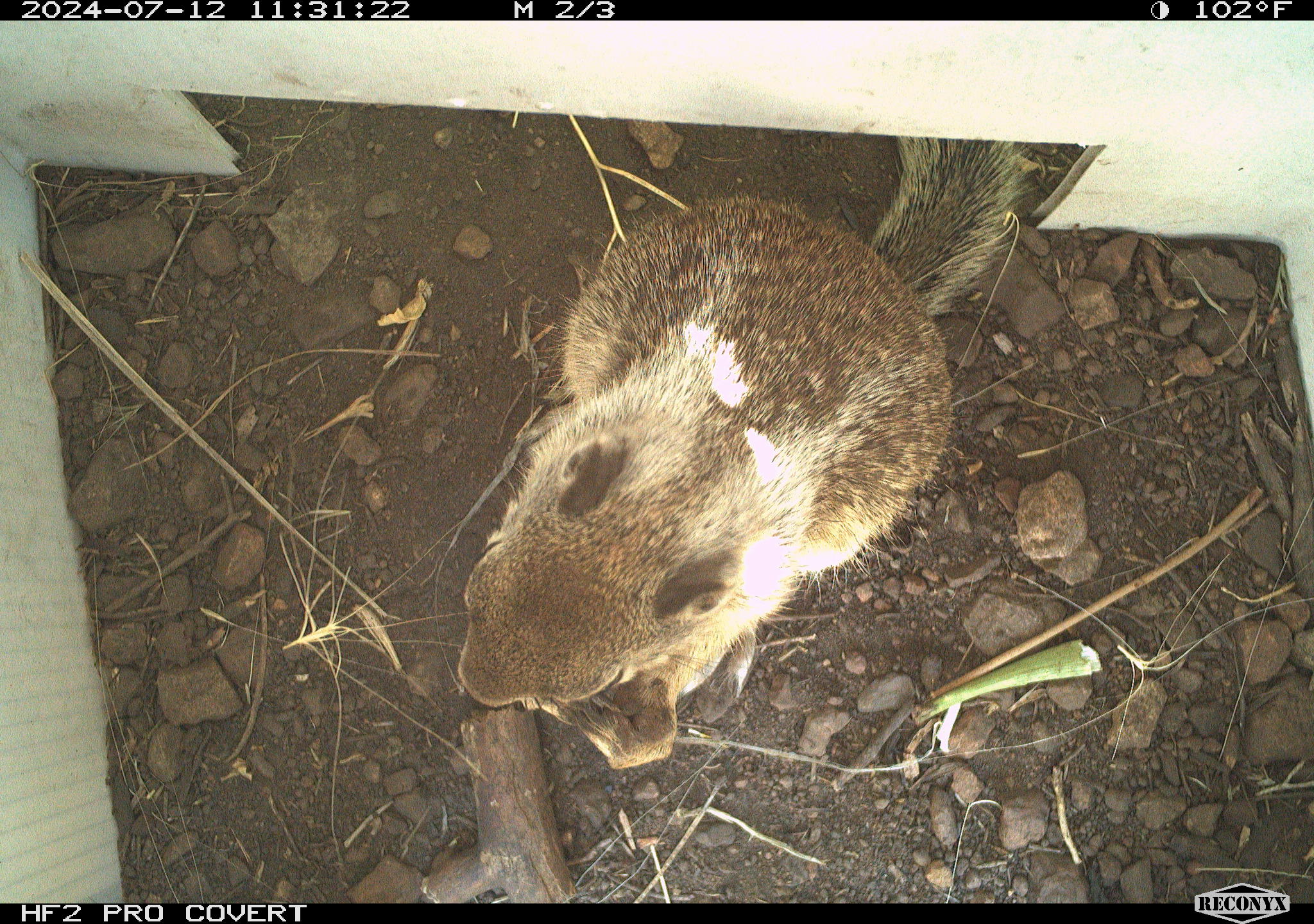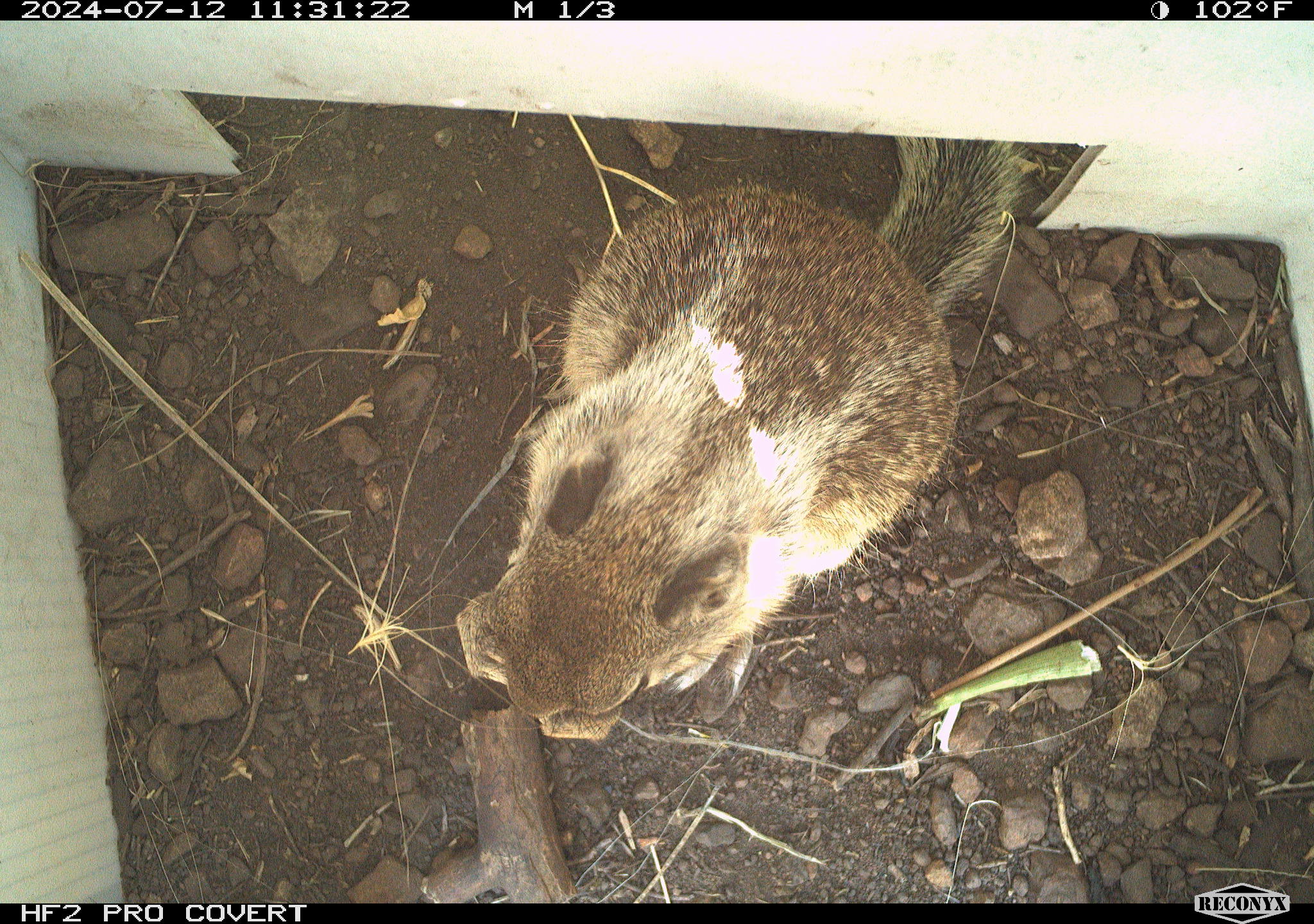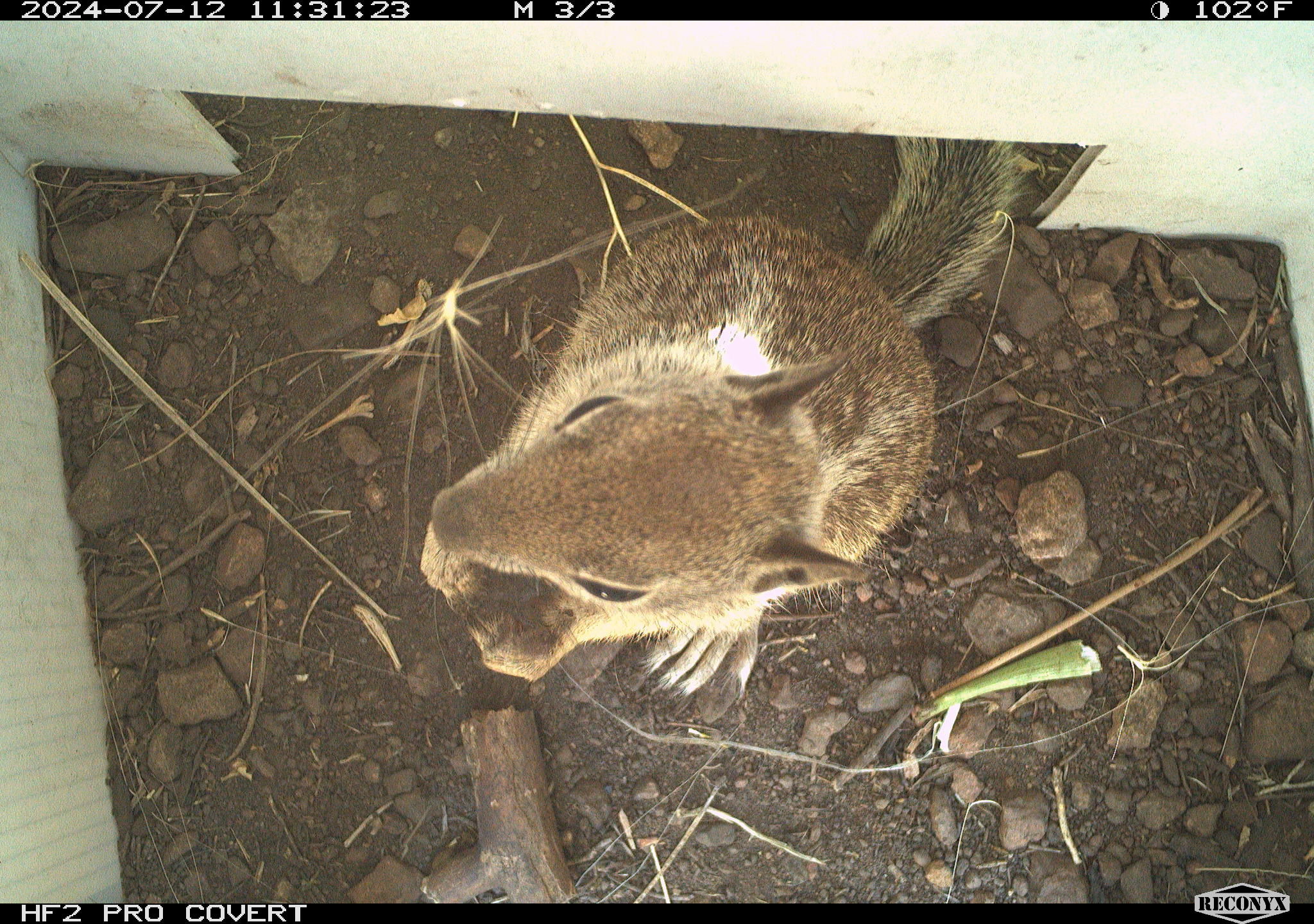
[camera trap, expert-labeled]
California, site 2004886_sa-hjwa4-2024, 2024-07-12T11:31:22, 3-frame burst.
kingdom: Animalia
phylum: Chordata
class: Mammalia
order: Rodentia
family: Sciuridae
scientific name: Sciuridae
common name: squirrels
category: sciuridae family